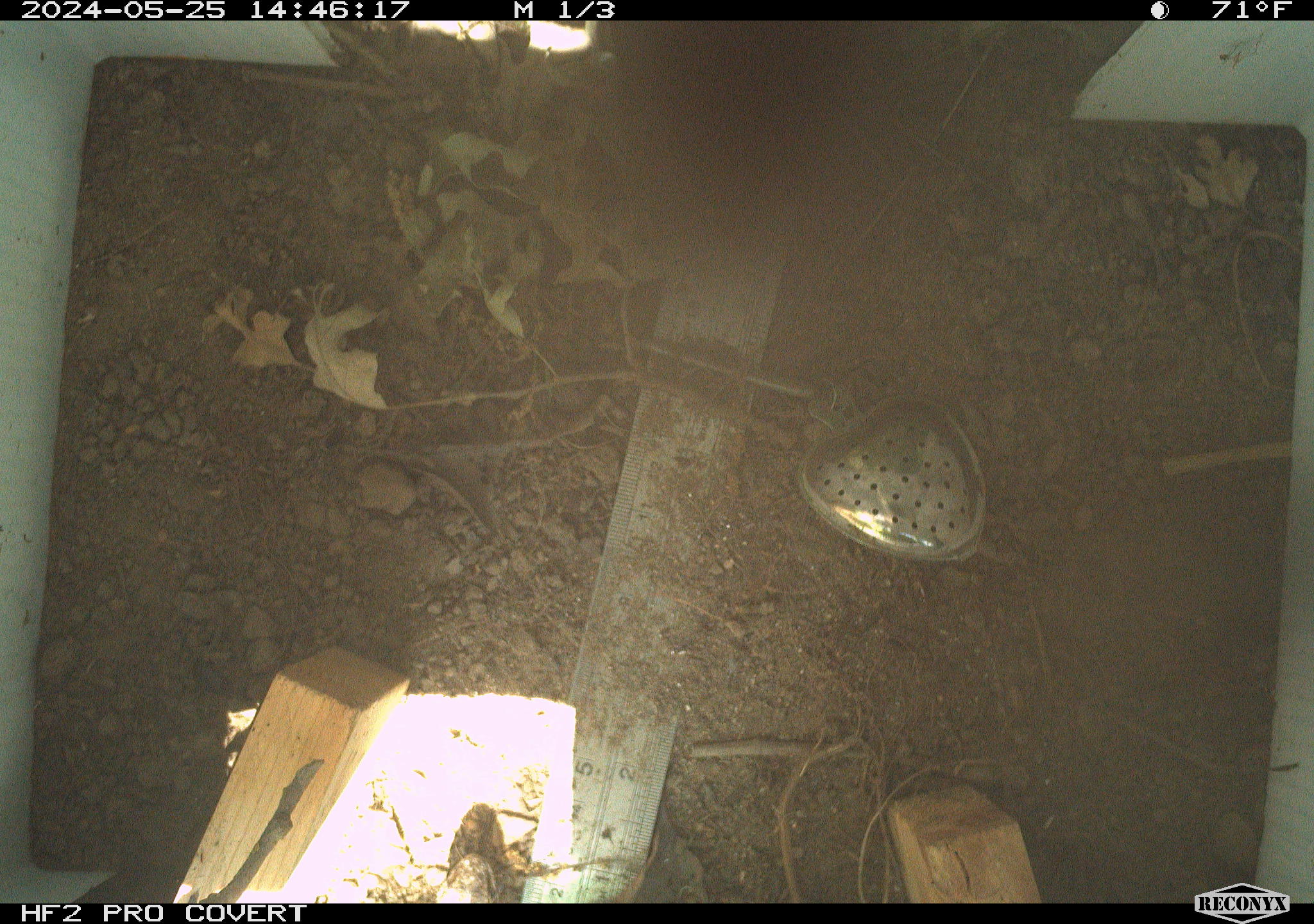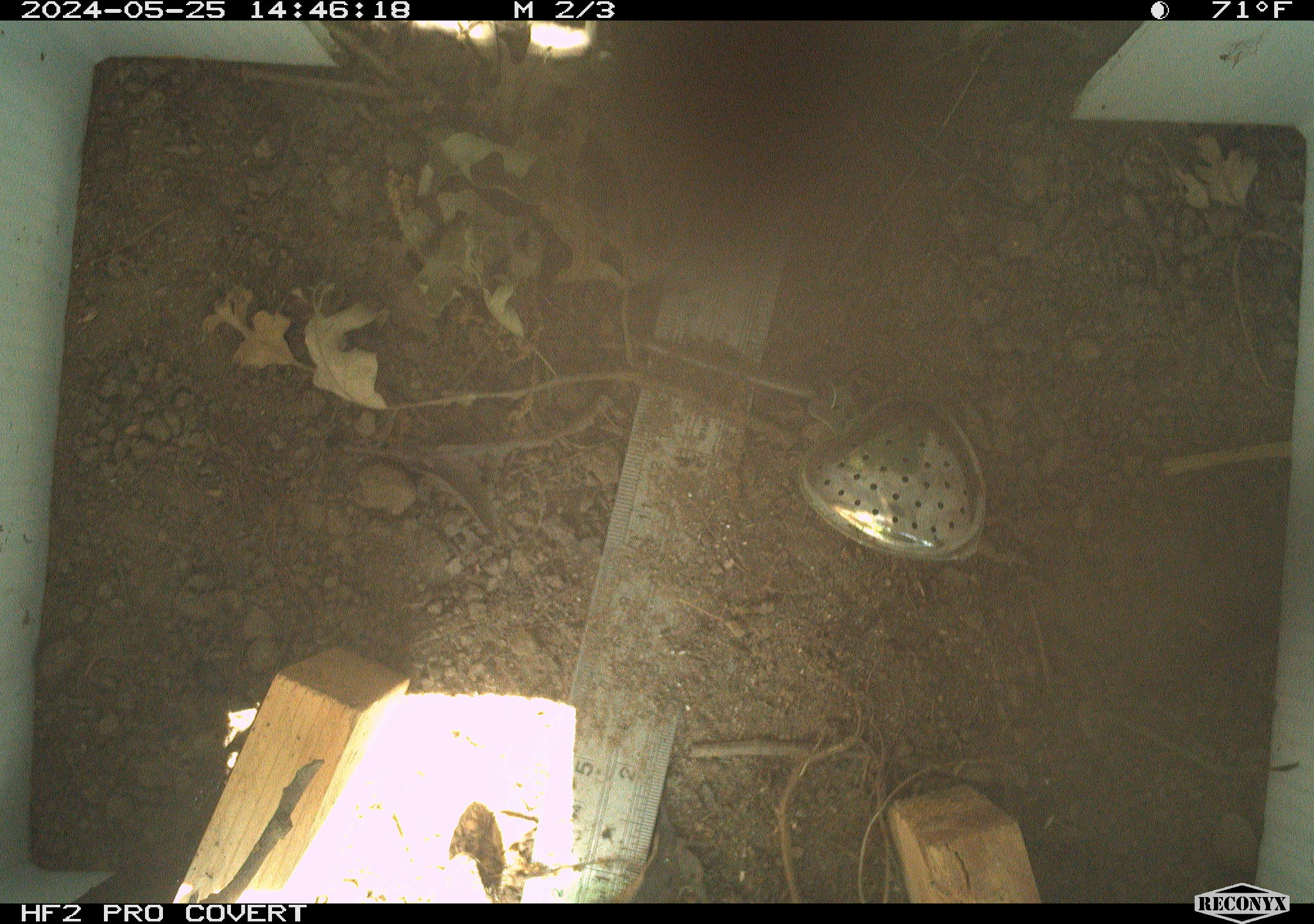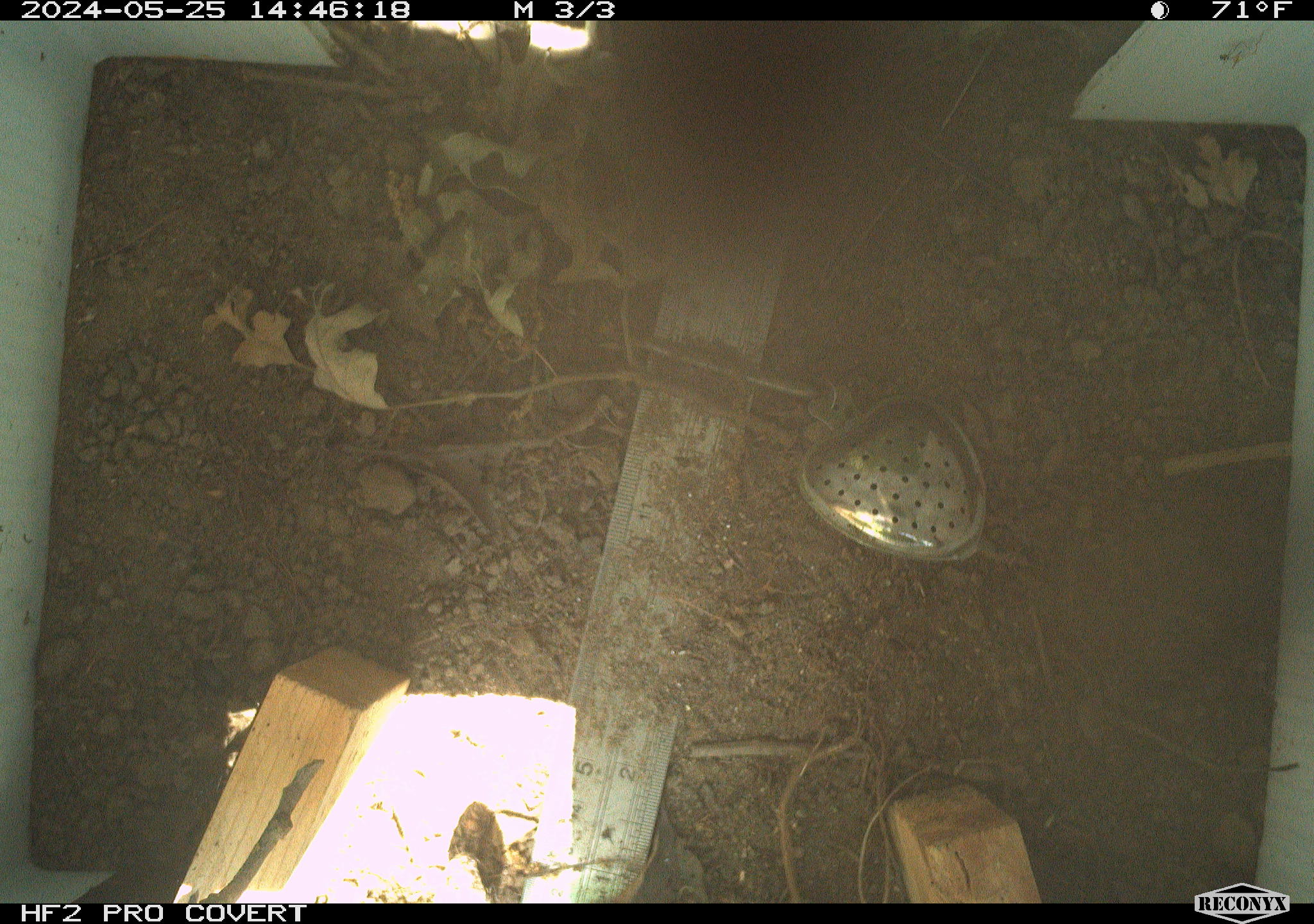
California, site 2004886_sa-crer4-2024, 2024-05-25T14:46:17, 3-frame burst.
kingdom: Animalia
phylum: Chordata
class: Reptilia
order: Squamata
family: Phrynosomatidae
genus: Sceloporus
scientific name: Sceloporus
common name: spiny lizards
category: sceloporus species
Sceloporus species (spiny lizards) (Sceloporus).